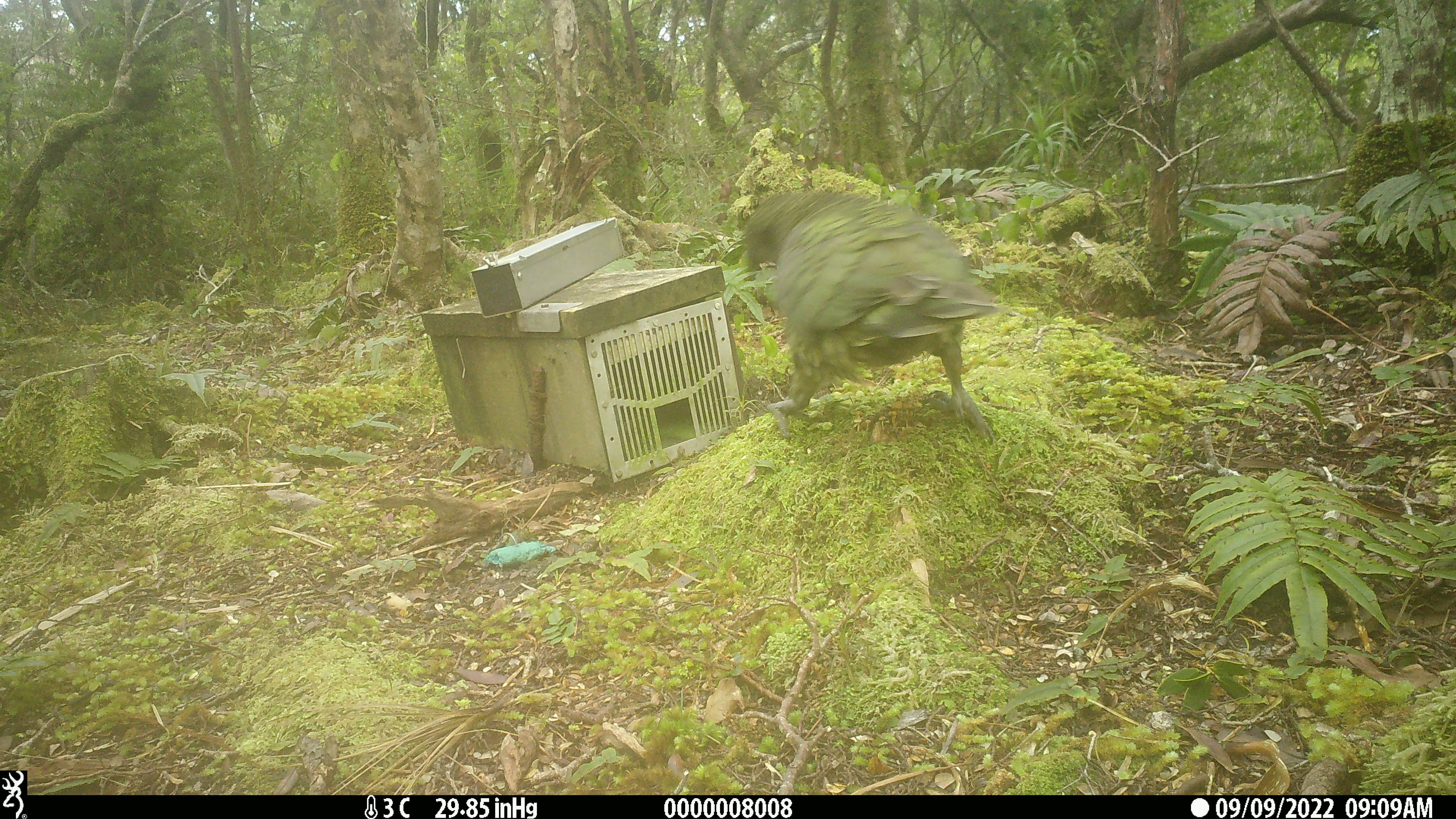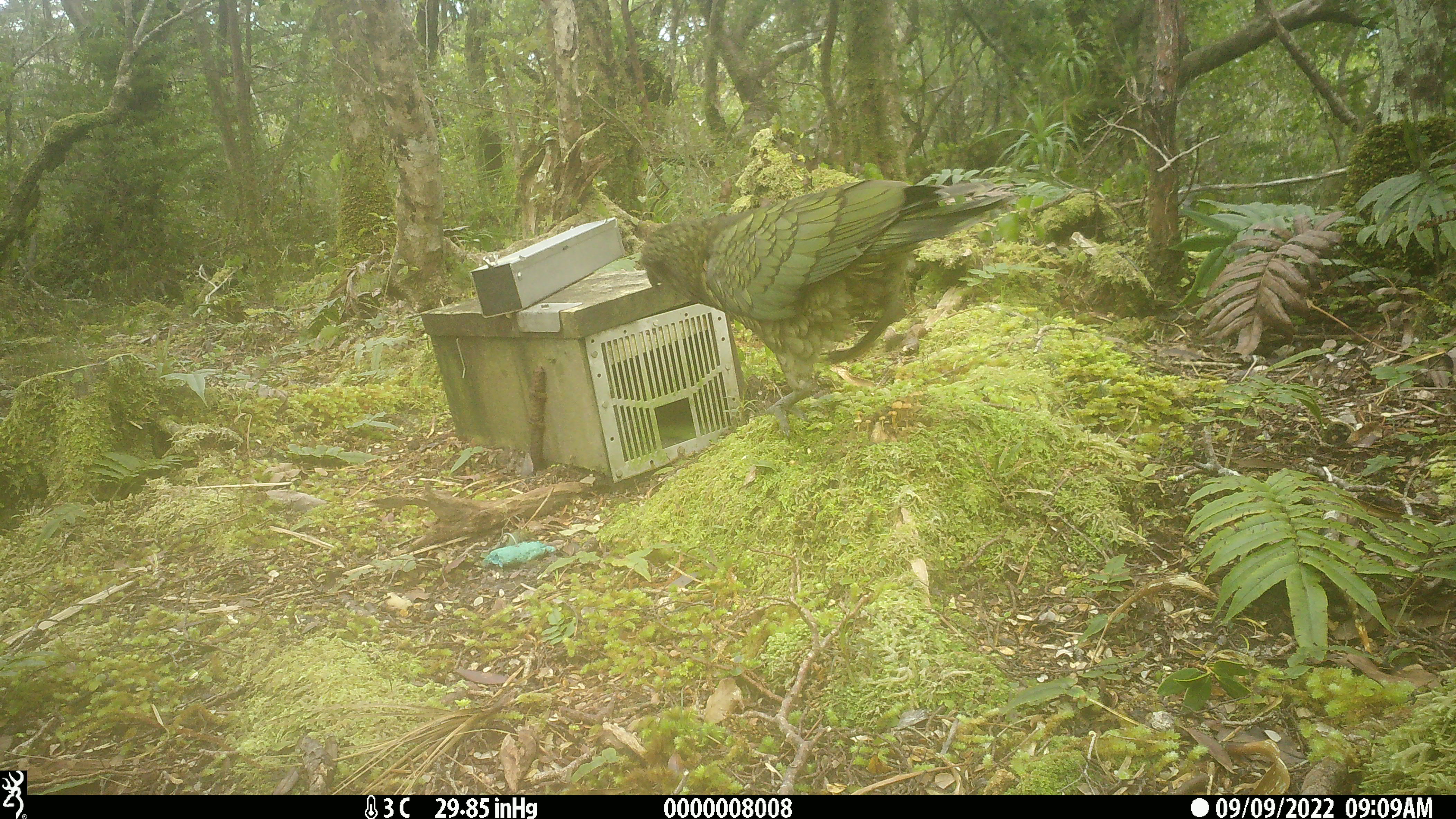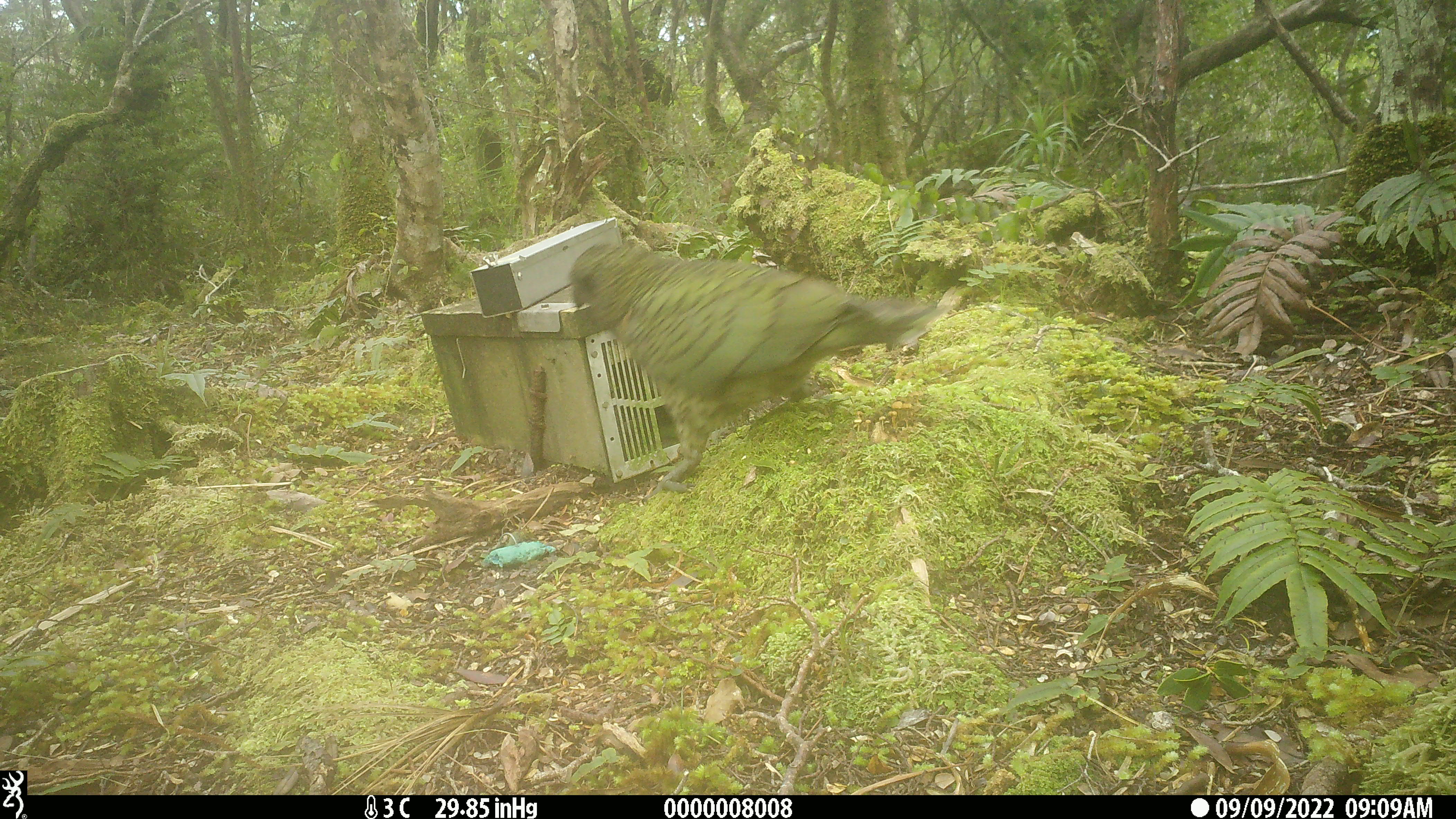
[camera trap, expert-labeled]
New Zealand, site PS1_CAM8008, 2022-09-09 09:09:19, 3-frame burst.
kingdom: Animalia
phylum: Chordata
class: Aves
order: Psittaciformes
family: Strigopidae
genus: Nestor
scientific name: Nestor notabilis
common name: kea